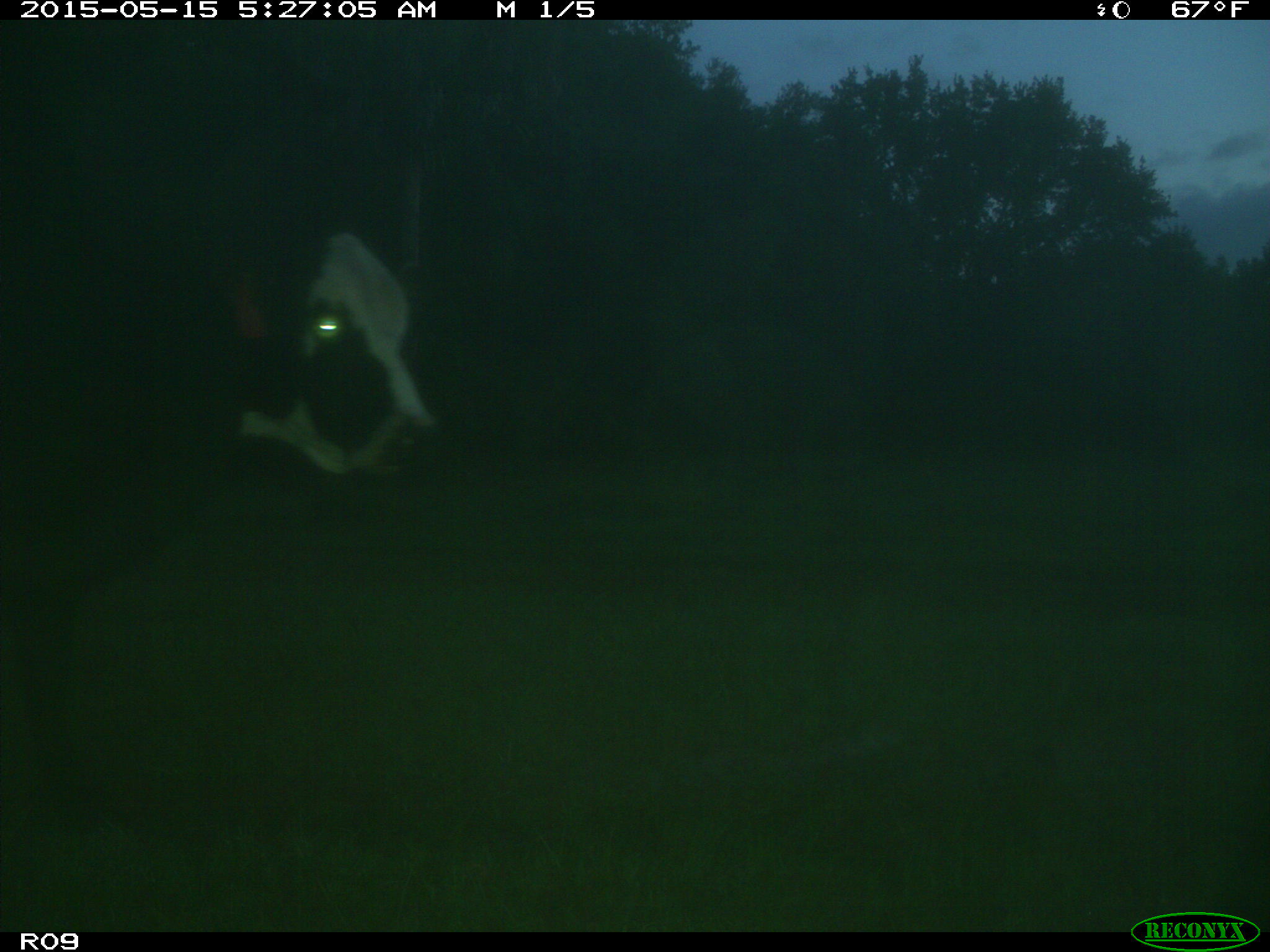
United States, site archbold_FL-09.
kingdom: Animalia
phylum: Chordata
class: Mammalia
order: Artiodactyla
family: Bovidae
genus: Bos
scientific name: Bos taurus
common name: domestic cow